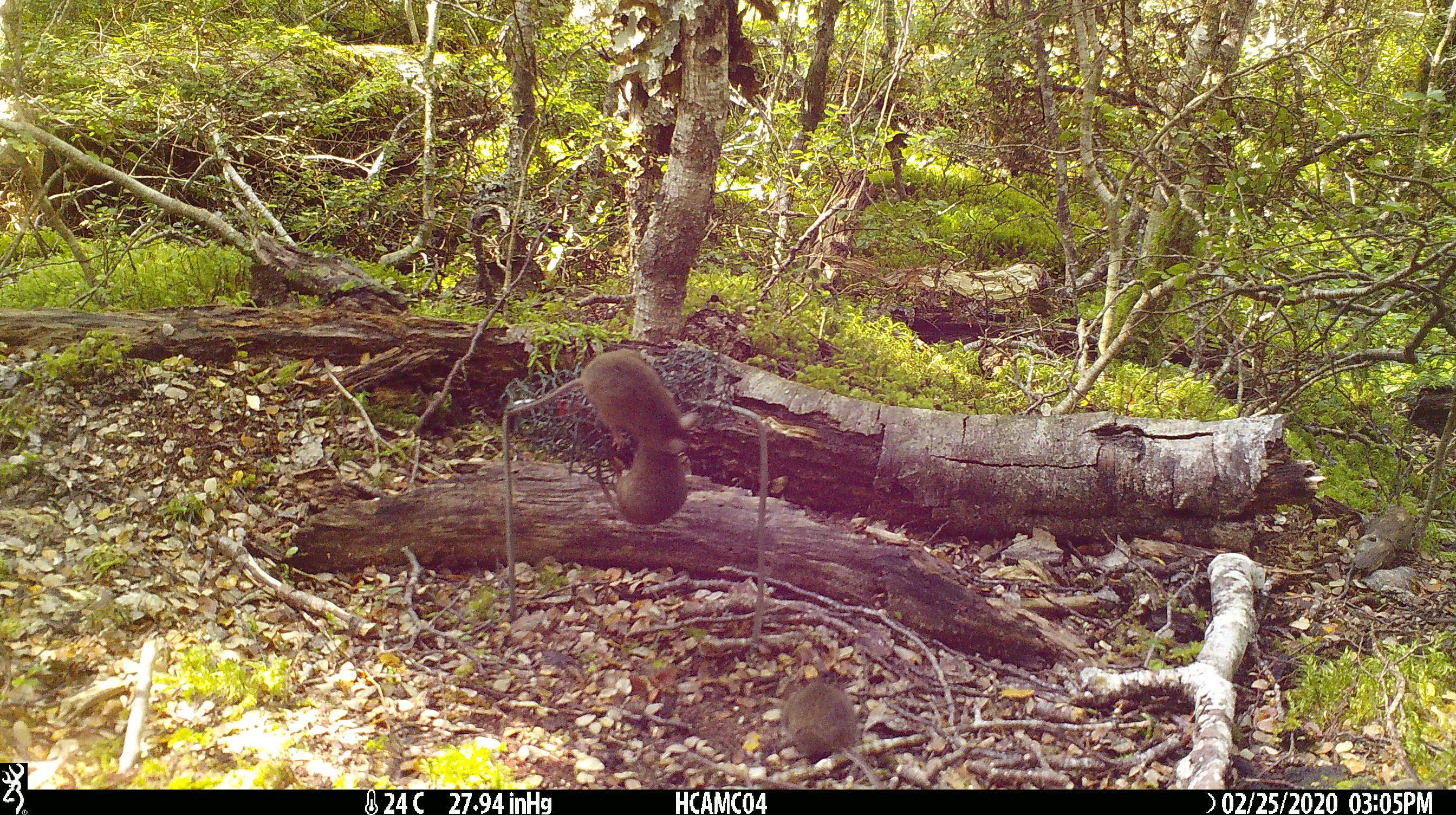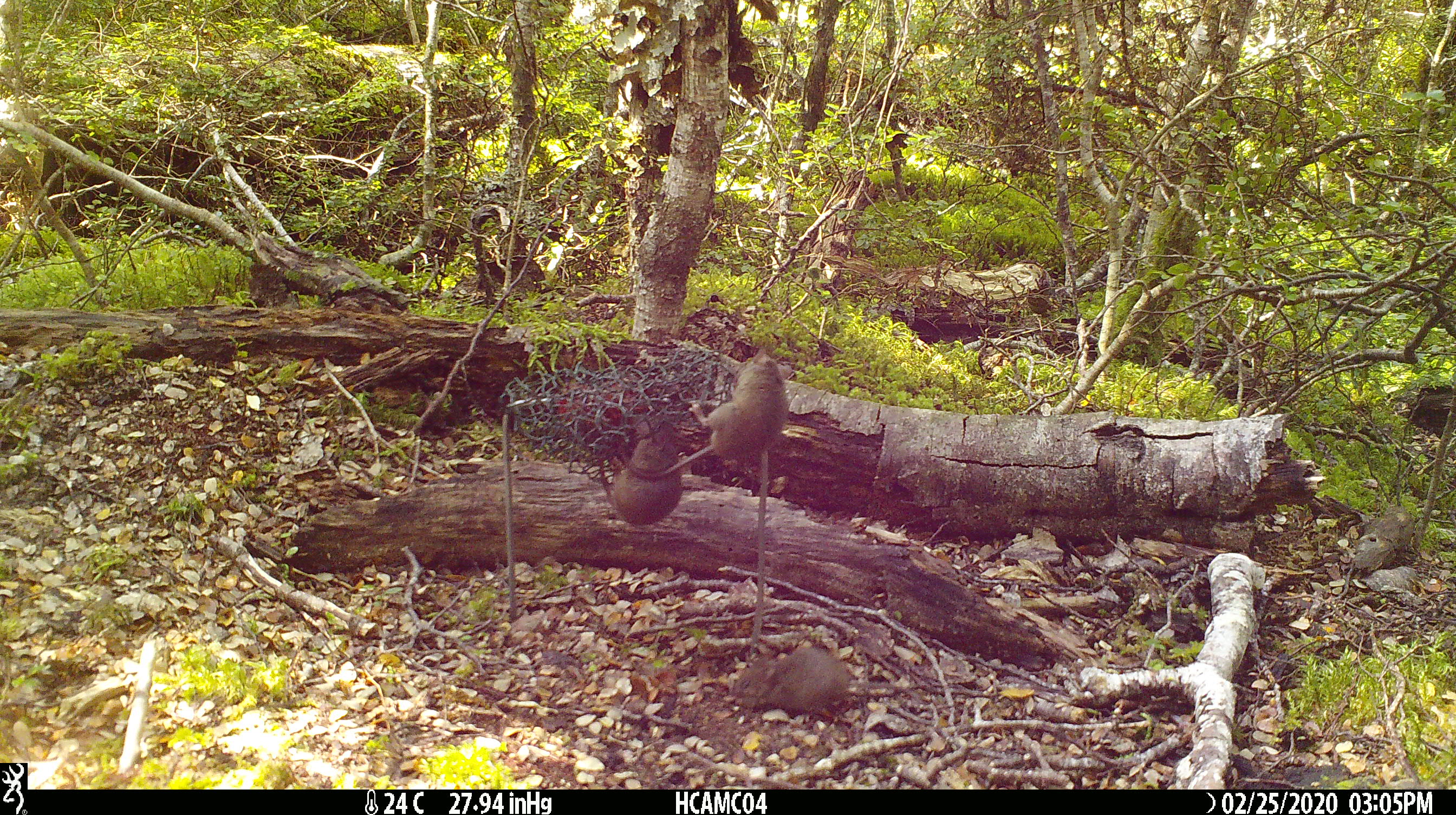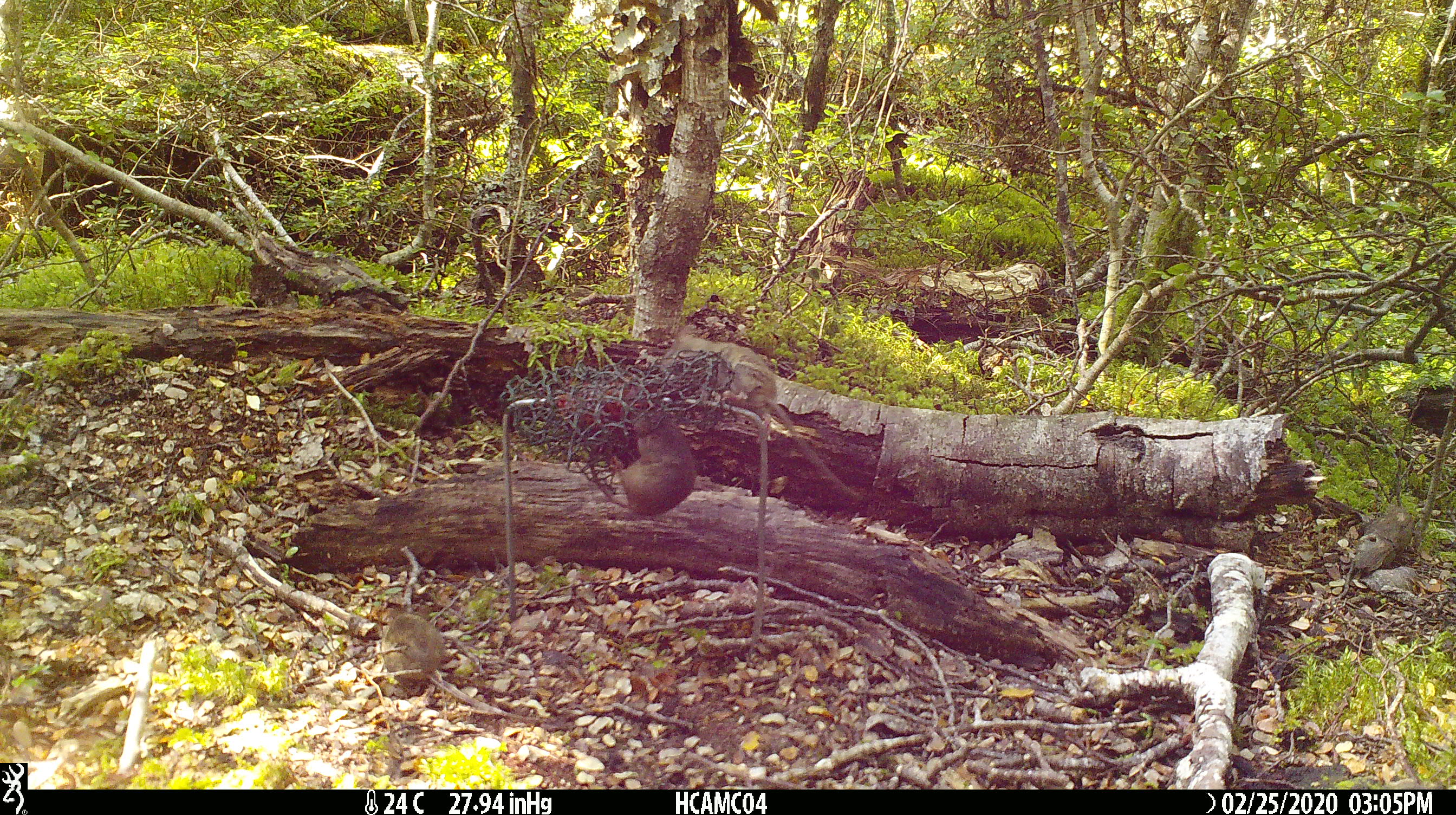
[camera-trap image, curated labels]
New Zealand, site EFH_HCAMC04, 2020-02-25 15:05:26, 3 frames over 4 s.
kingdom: Animalia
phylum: Chordata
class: Mammalia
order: Rodentia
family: Muridae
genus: Mus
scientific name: Mus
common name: mouse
Mouse (Mus).